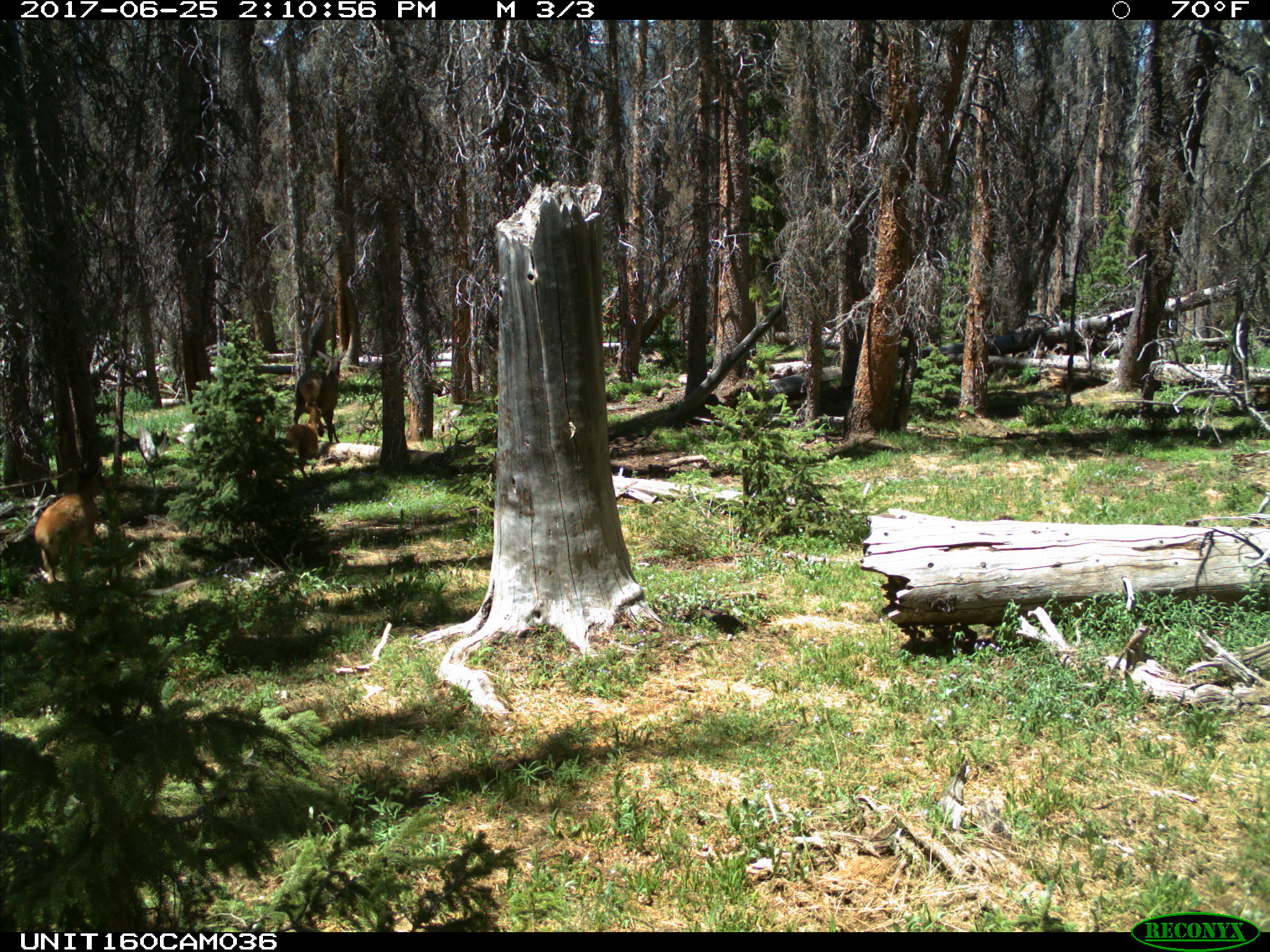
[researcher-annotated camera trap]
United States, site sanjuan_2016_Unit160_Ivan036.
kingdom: Animalia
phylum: Chordata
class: Mammalia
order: Artiodactyla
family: Cervidae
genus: Cervus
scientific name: Cervus elaphus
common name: red deer